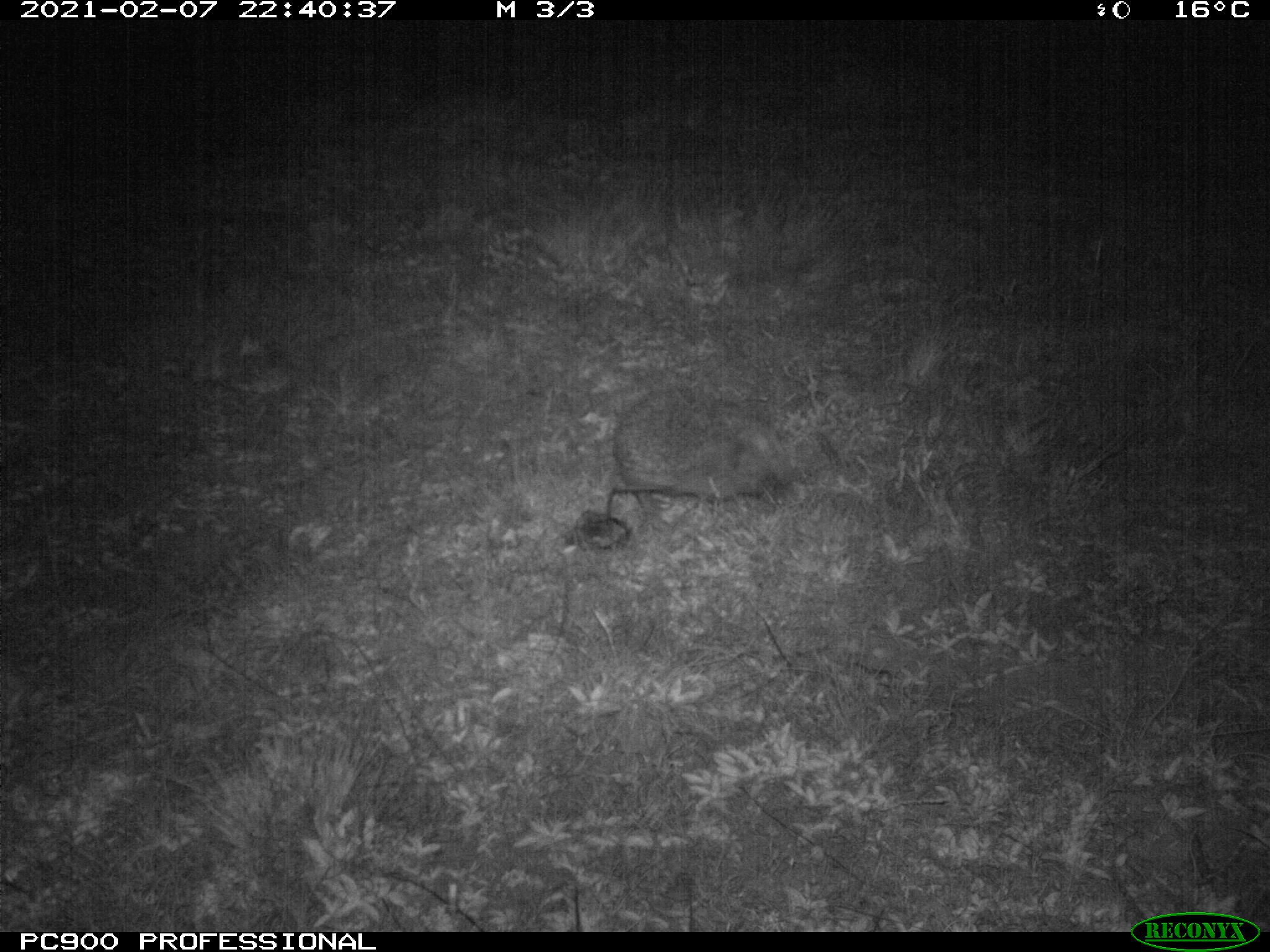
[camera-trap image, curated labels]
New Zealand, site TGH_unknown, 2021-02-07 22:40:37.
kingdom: Animalia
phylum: Chordata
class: Mammalia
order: Eulipotyphla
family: Erinaceidae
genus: Erinaceus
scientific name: Erinaceus europaeus europaeus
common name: european hedgehog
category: hedgehog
Hedgehog (european hedgehog) (Erinaceus europaeus europaeus).